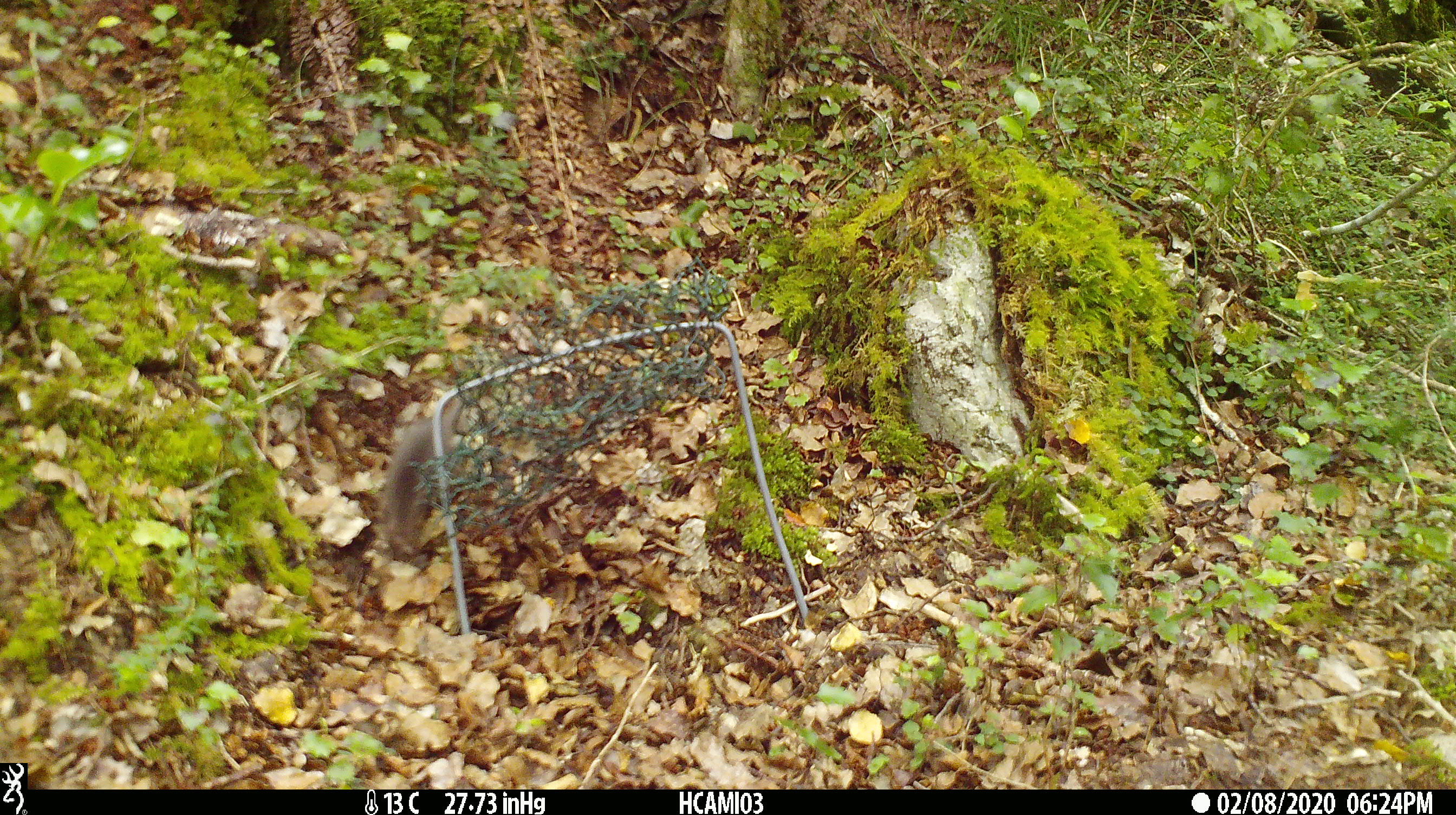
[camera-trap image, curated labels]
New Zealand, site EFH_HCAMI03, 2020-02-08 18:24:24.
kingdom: Animalia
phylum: Chordata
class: Mammalia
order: Rodentia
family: Muridae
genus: Mus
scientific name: Mus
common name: mouse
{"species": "mouse (Mus)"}